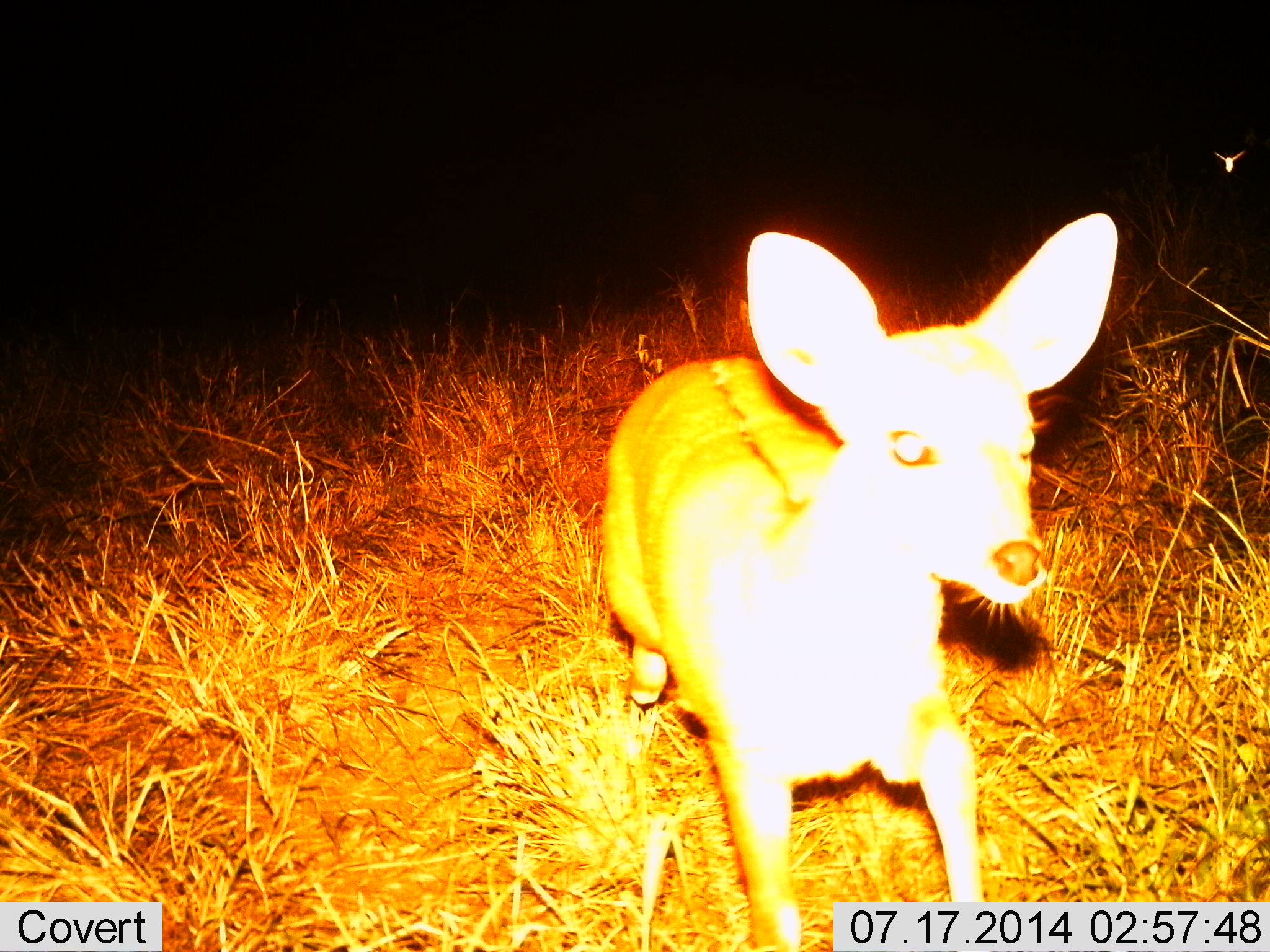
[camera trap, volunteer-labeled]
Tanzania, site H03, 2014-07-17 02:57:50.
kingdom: Animalia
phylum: Chordata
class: Mammalia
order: Artiodactyla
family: Bovidae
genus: Redunca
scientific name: Redunca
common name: reedbuck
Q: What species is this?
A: Reedbuck (Redunca).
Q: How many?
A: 1.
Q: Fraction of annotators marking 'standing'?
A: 29%.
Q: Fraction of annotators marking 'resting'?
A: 0%.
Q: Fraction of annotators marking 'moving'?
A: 57%.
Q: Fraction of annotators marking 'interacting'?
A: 14%.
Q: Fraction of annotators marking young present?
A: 29%.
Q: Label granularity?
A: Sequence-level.